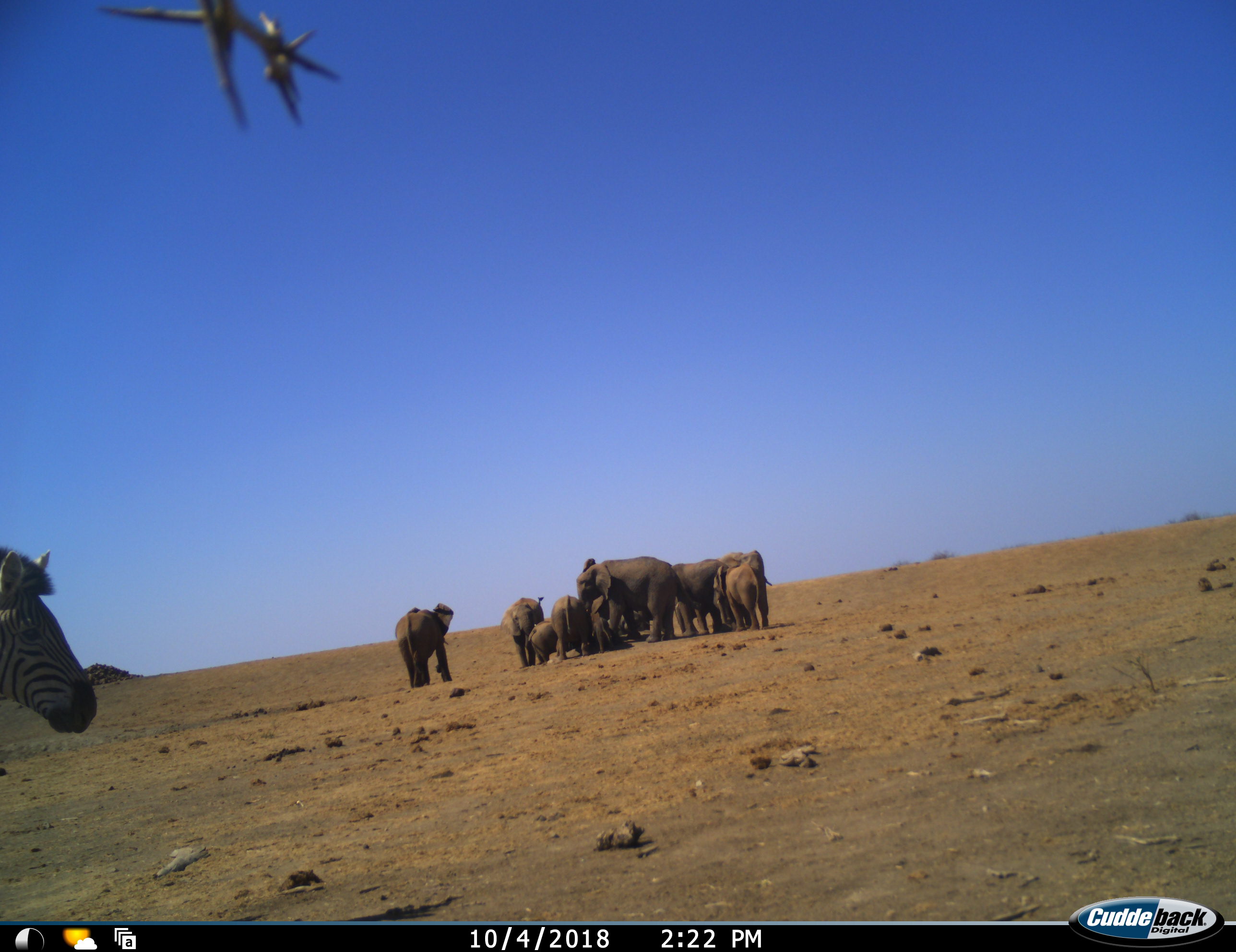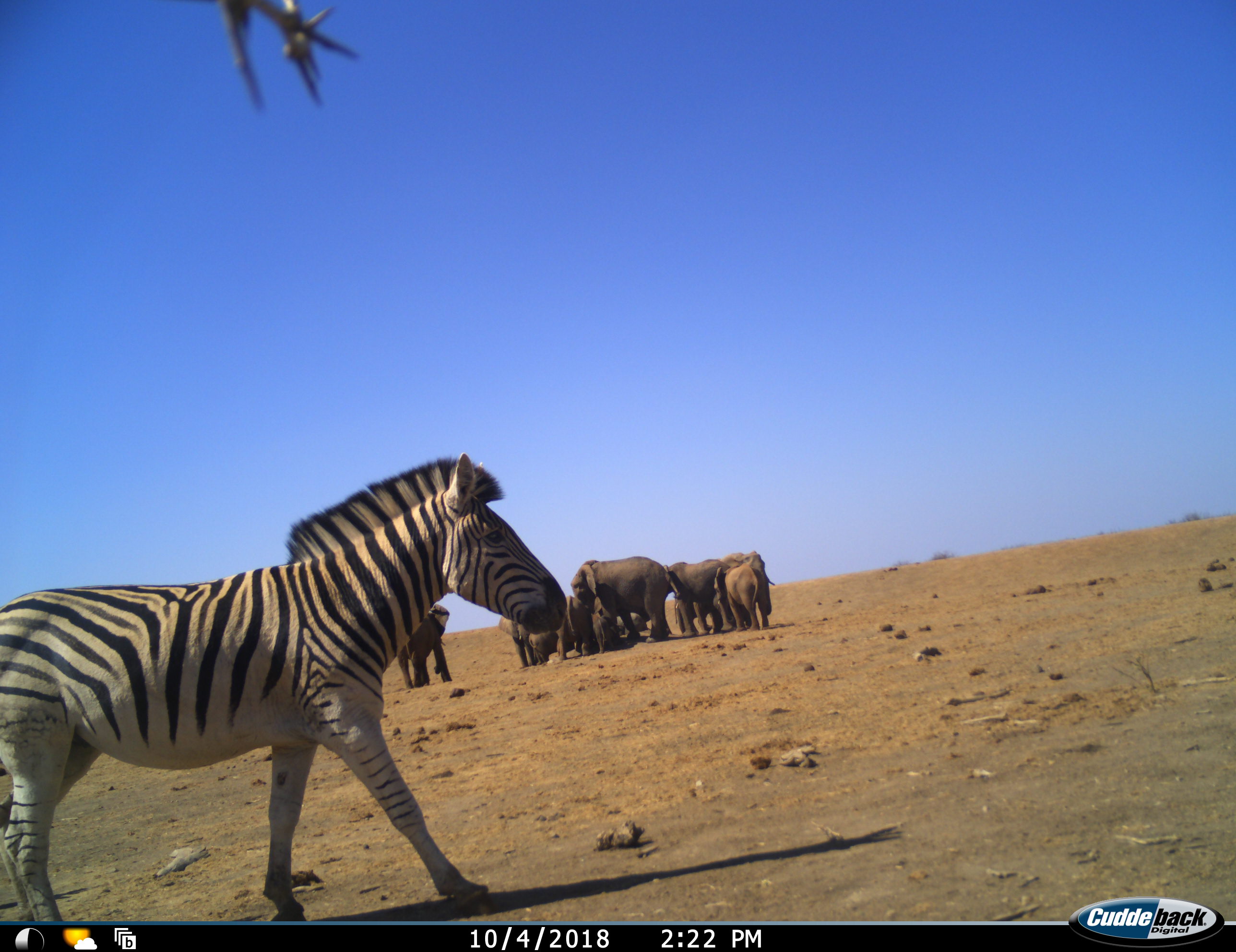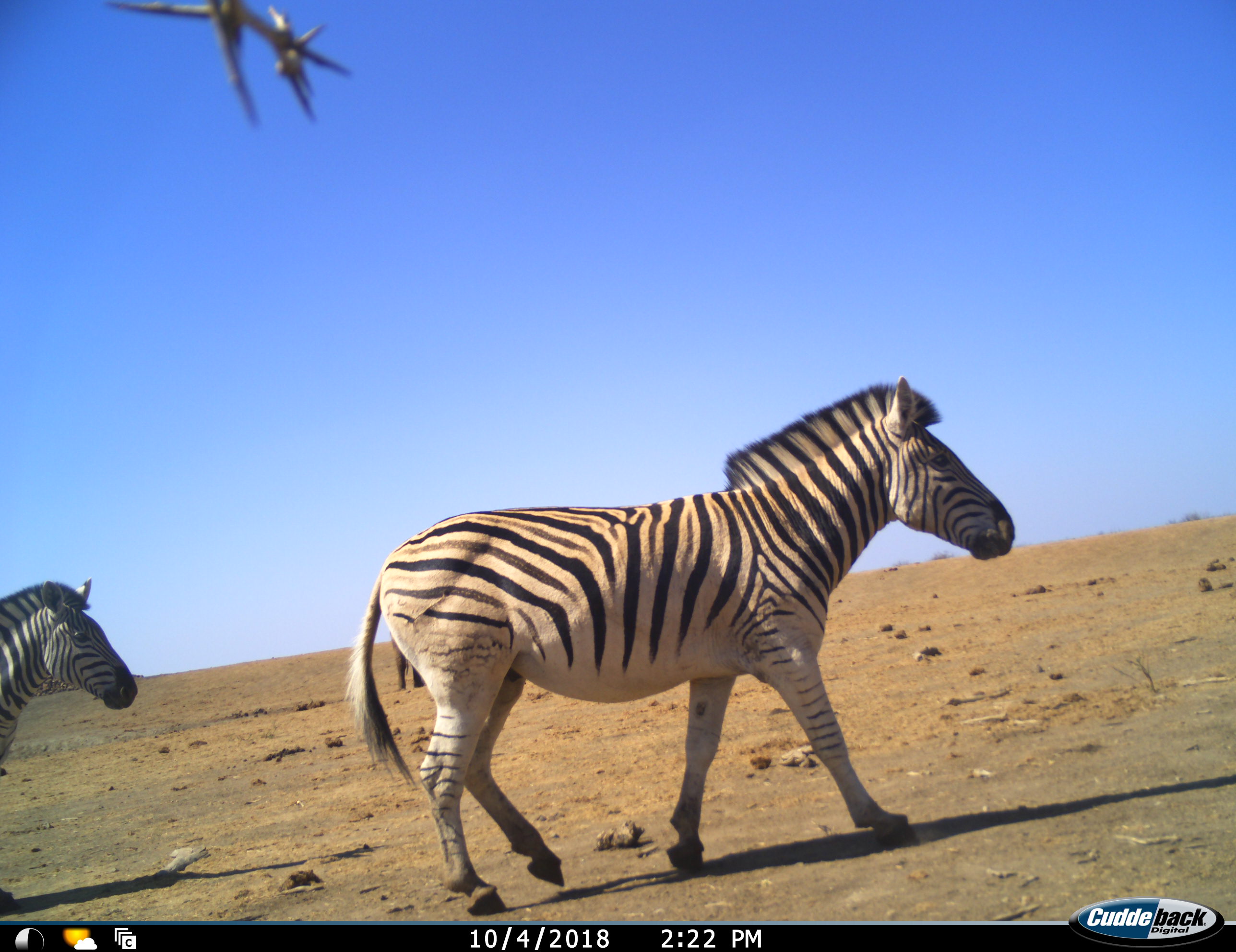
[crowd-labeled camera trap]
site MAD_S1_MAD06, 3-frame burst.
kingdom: Animalia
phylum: Chordata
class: Mammalia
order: Proboscidea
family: Elephantidae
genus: Loxodonta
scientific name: Loxodonta africana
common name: african bush elephant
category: elephant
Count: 10.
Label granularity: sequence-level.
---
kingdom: Animalia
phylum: Chordata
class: Mammalia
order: Perissodactyla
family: Equidae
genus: Equus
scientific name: Equus quagga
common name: plains zebra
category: zebraplains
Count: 2.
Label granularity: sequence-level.